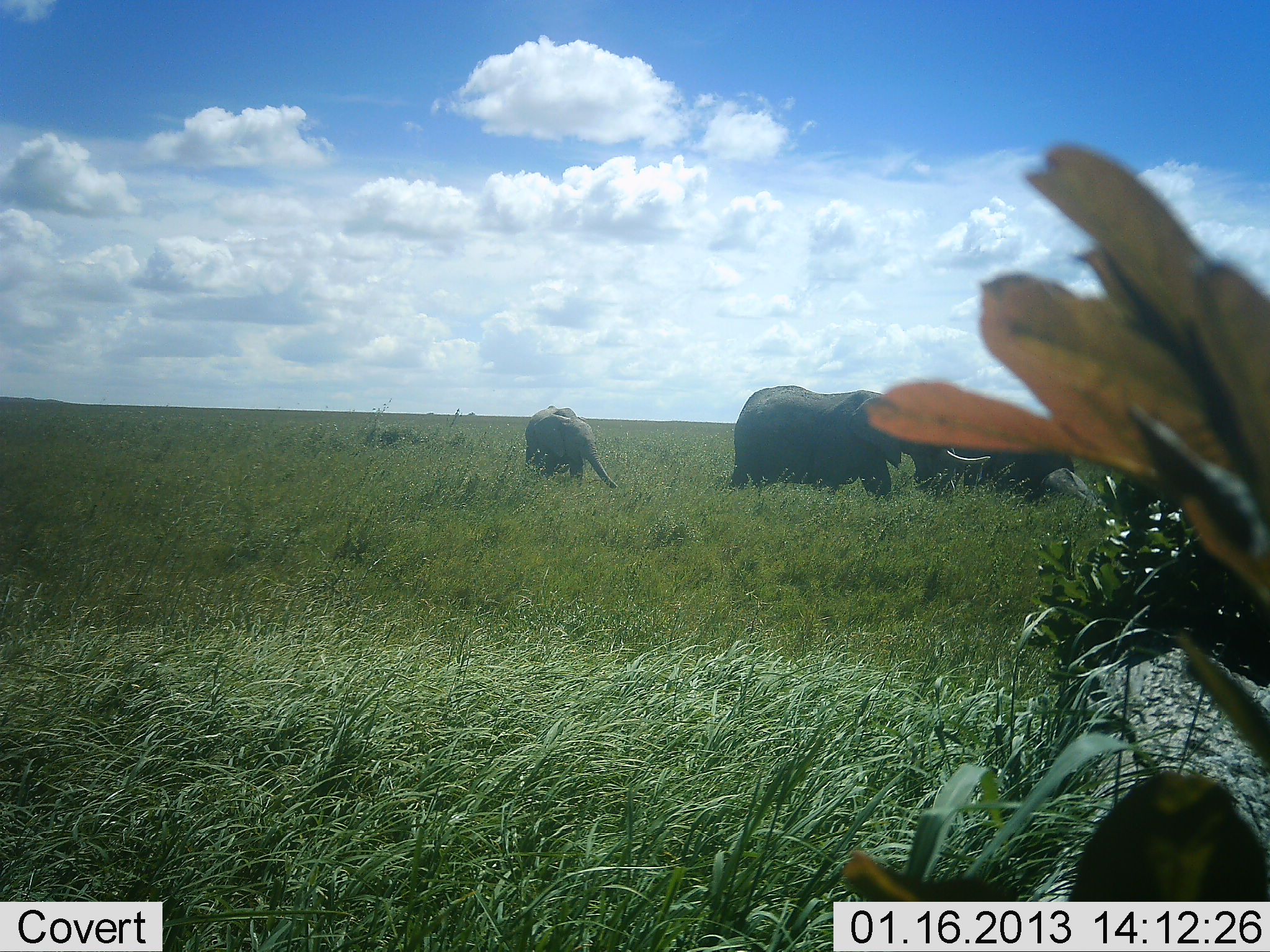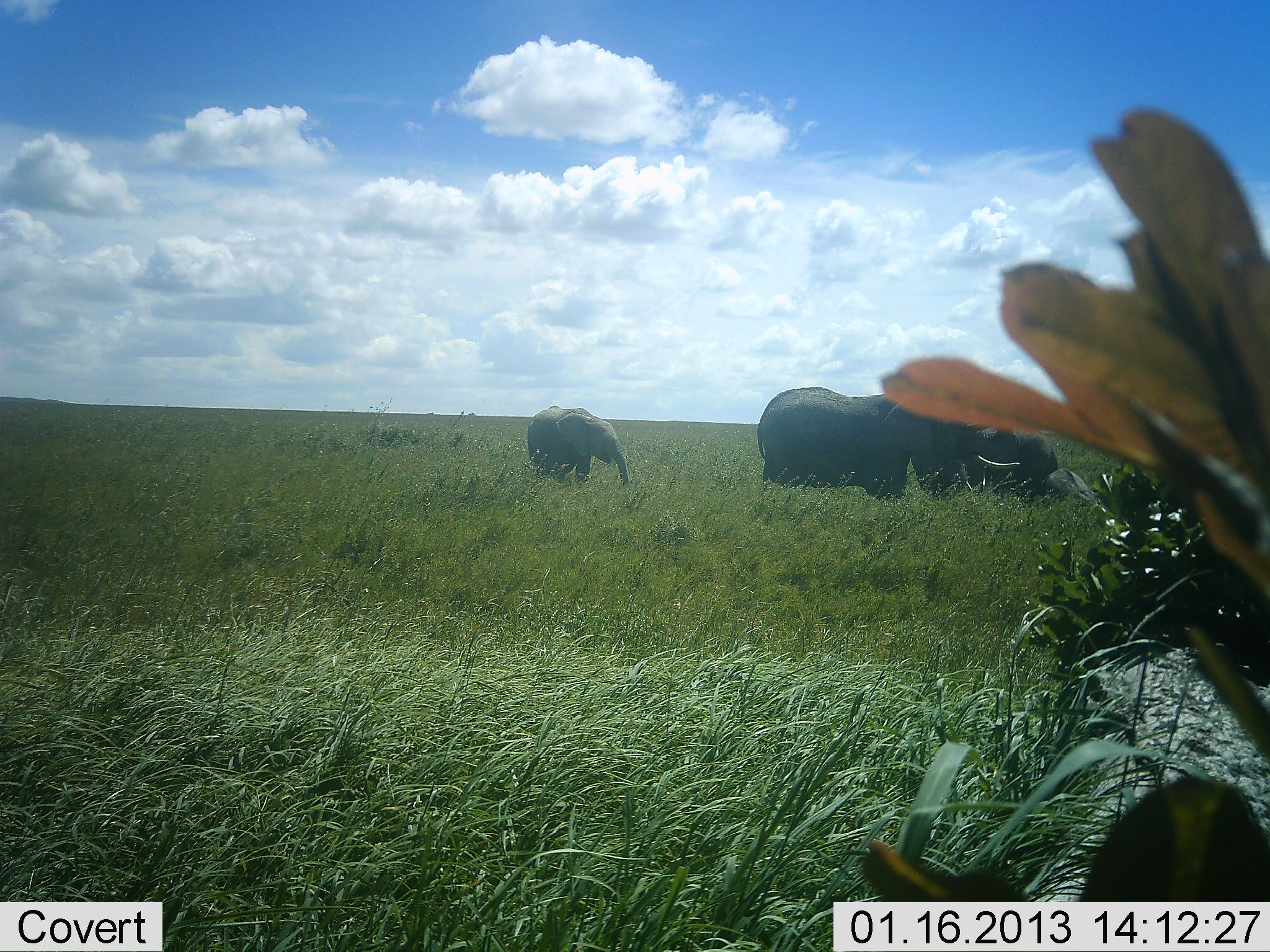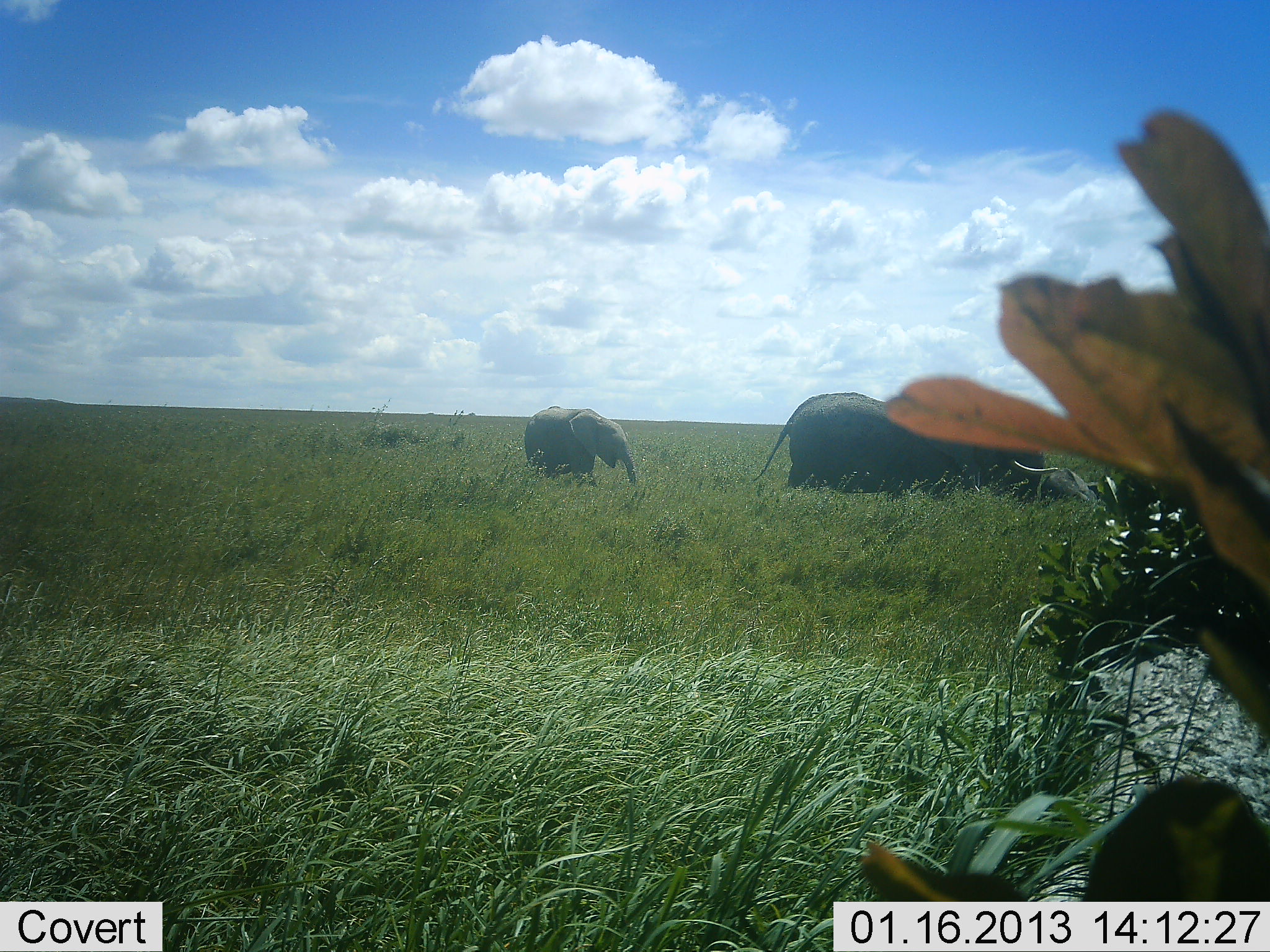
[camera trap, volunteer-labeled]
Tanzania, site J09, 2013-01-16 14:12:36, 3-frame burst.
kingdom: Animalia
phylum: Chordata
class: Mammalia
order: Proboscidea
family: Elephantidae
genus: Loxodonta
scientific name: Loxodonta africana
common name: african bush elephant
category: elephant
Elephant (african bush elephant) (Loxodonta africana), count 3. Behavior (volunteer vote fractions): standing 26%, resting 9%, moving 82%, interacting 15%. Young present (vote fraction): 53%. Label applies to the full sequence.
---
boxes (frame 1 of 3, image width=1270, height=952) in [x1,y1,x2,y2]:
animal: [729,384,913,501]; [912,439,1073,502]; [524,403,619,489]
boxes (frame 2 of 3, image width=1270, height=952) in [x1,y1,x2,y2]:
animal: [759,386,935,503]; [937,413,1103,508]; [528,404,630,488]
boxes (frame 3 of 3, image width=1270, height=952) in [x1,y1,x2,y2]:
animal: [752,392,954,495]; [524,405,636,483]; [949,424,1057,499]; [1039,467,1099,505]